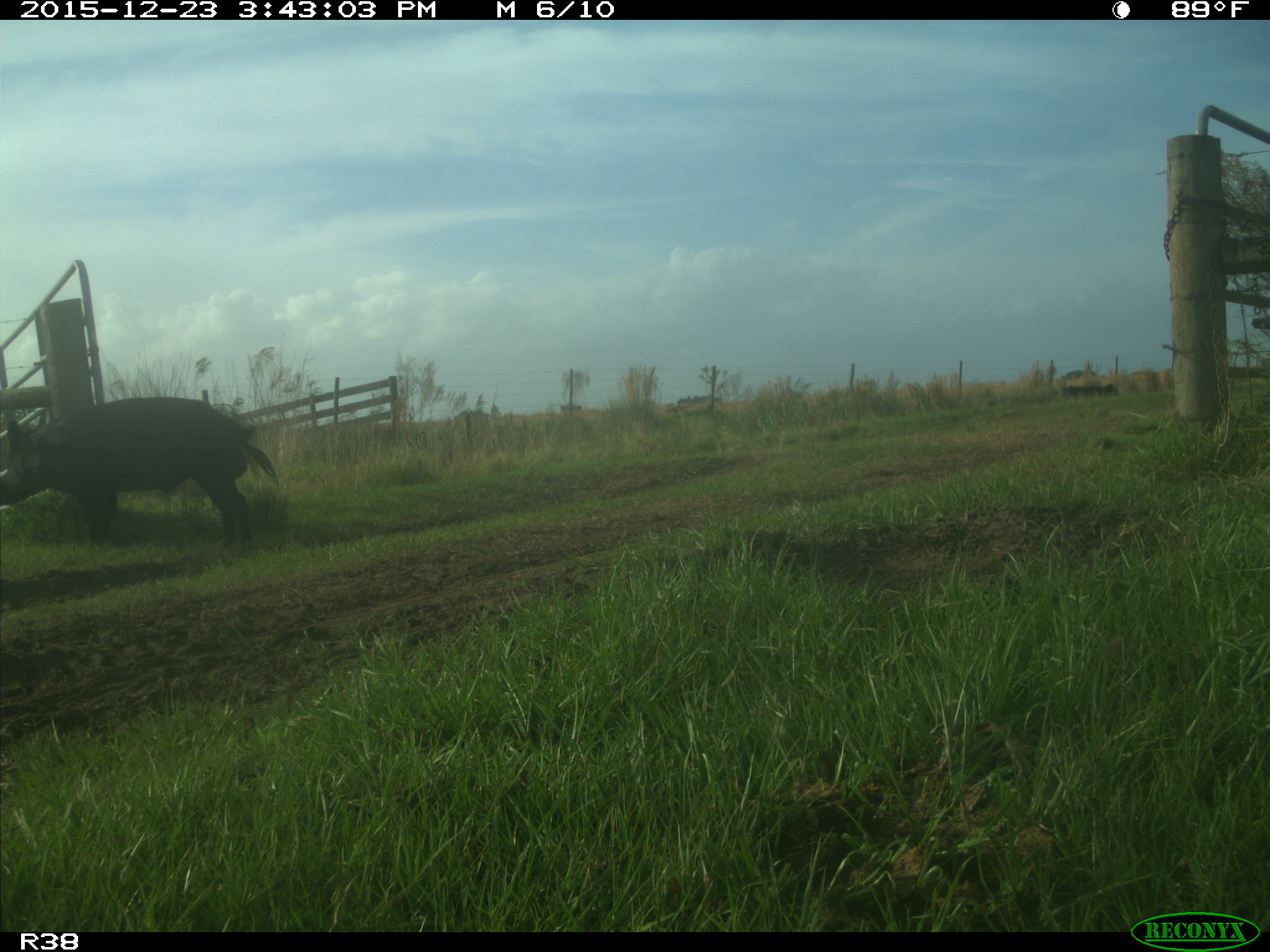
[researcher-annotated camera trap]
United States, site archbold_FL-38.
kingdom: Animalia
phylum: Chordata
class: Mammalia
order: Artiodactyla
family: Suidae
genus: Sus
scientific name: Sus scrofa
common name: wild boar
Sus scrofa (wild boar).